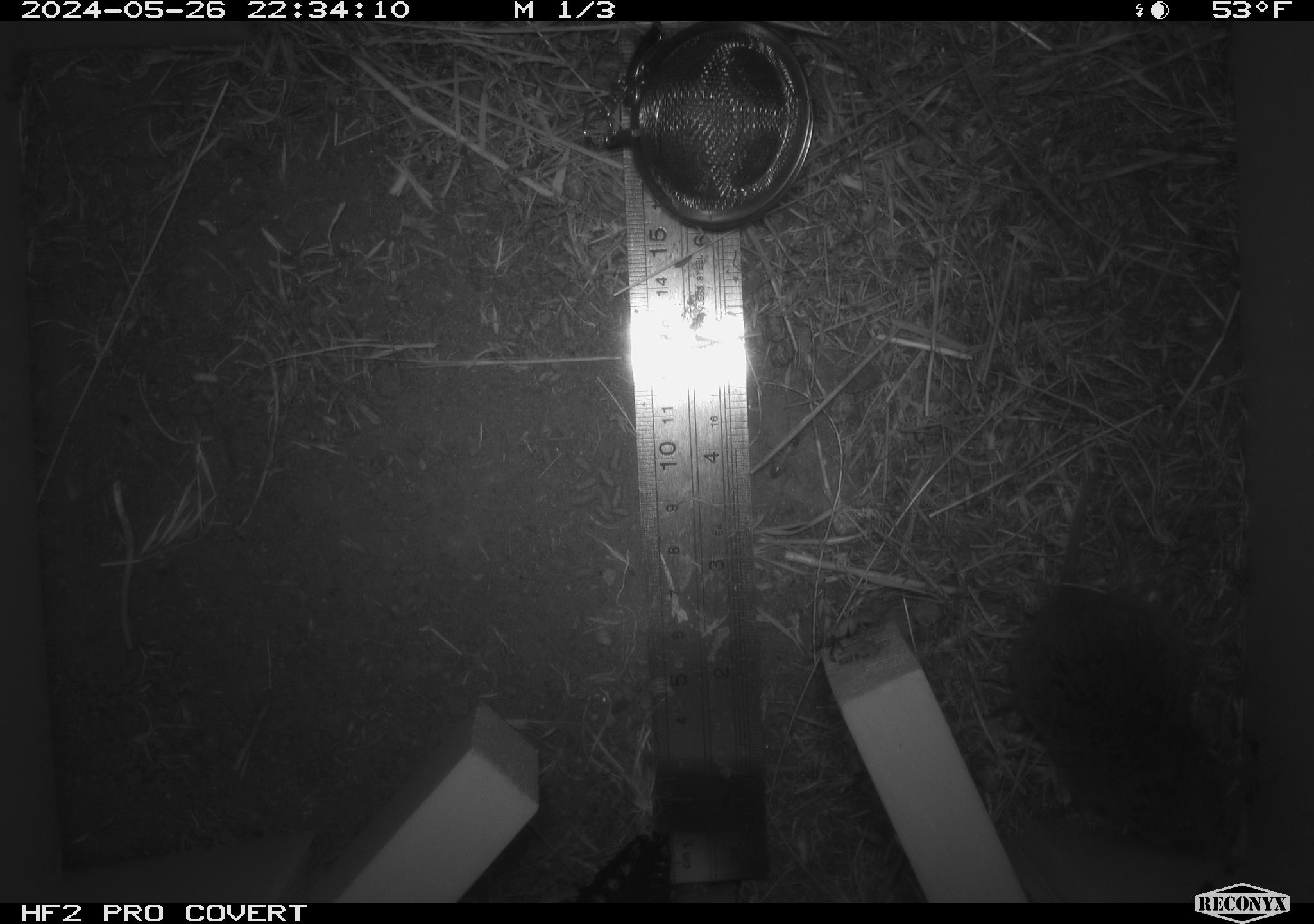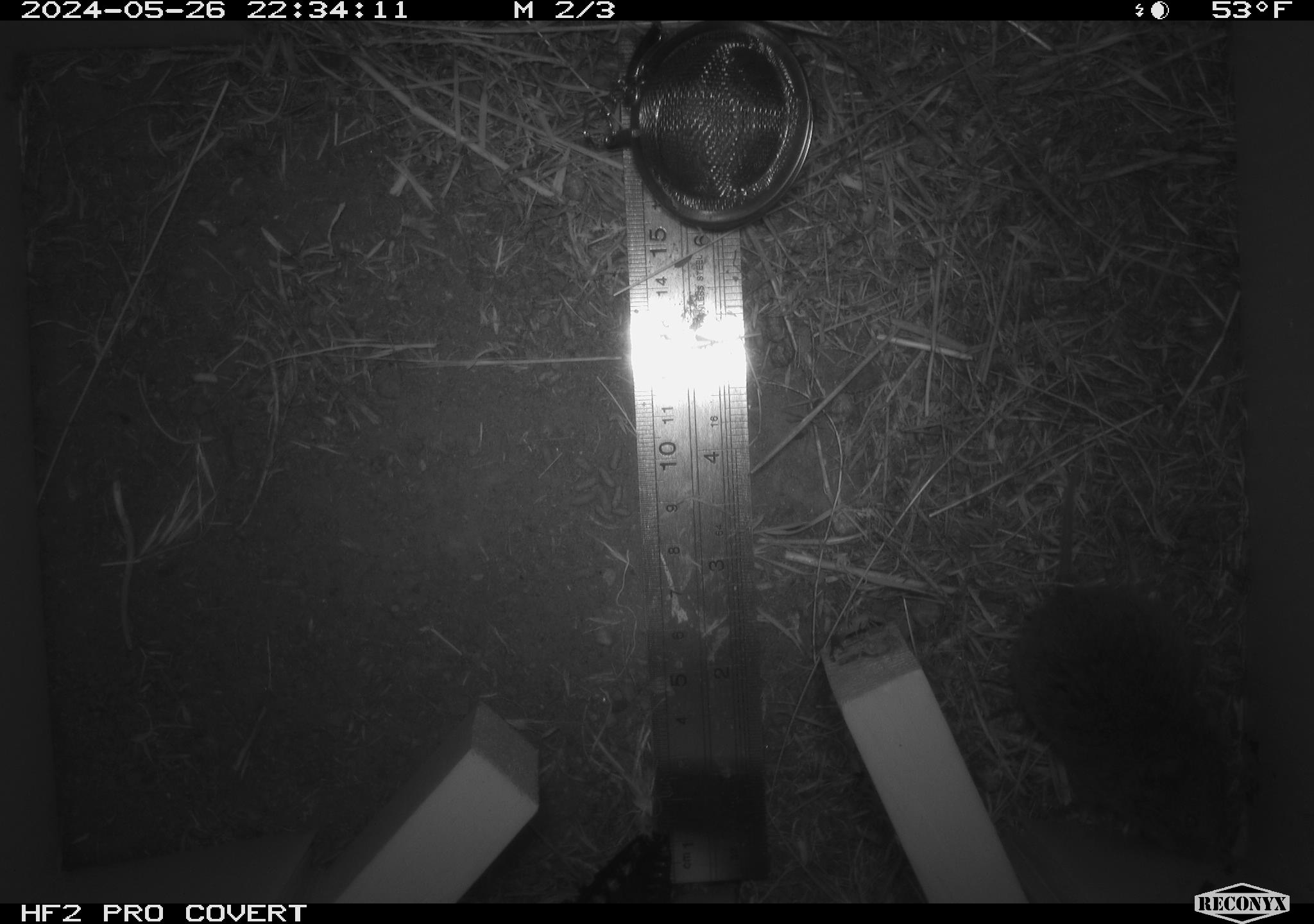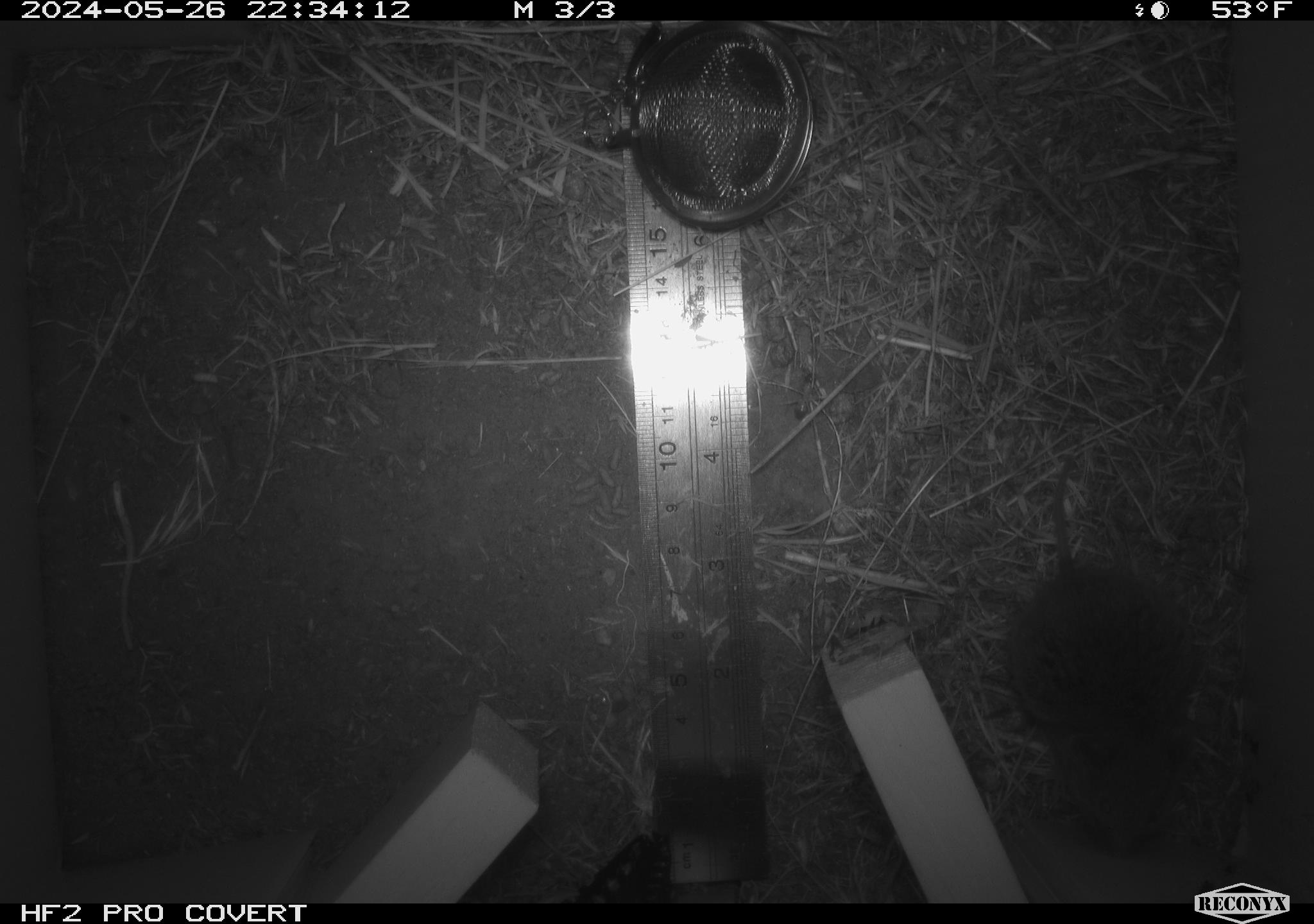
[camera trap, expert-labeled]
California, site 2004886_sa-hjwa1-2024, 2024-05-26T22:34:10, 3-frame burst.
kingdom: Animalia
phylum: Chordata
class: Mammalia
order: Rodentia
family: Cricetidae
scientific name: Cricetidae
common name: hamsters, voles, lemmings, and allies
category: cricetidae family